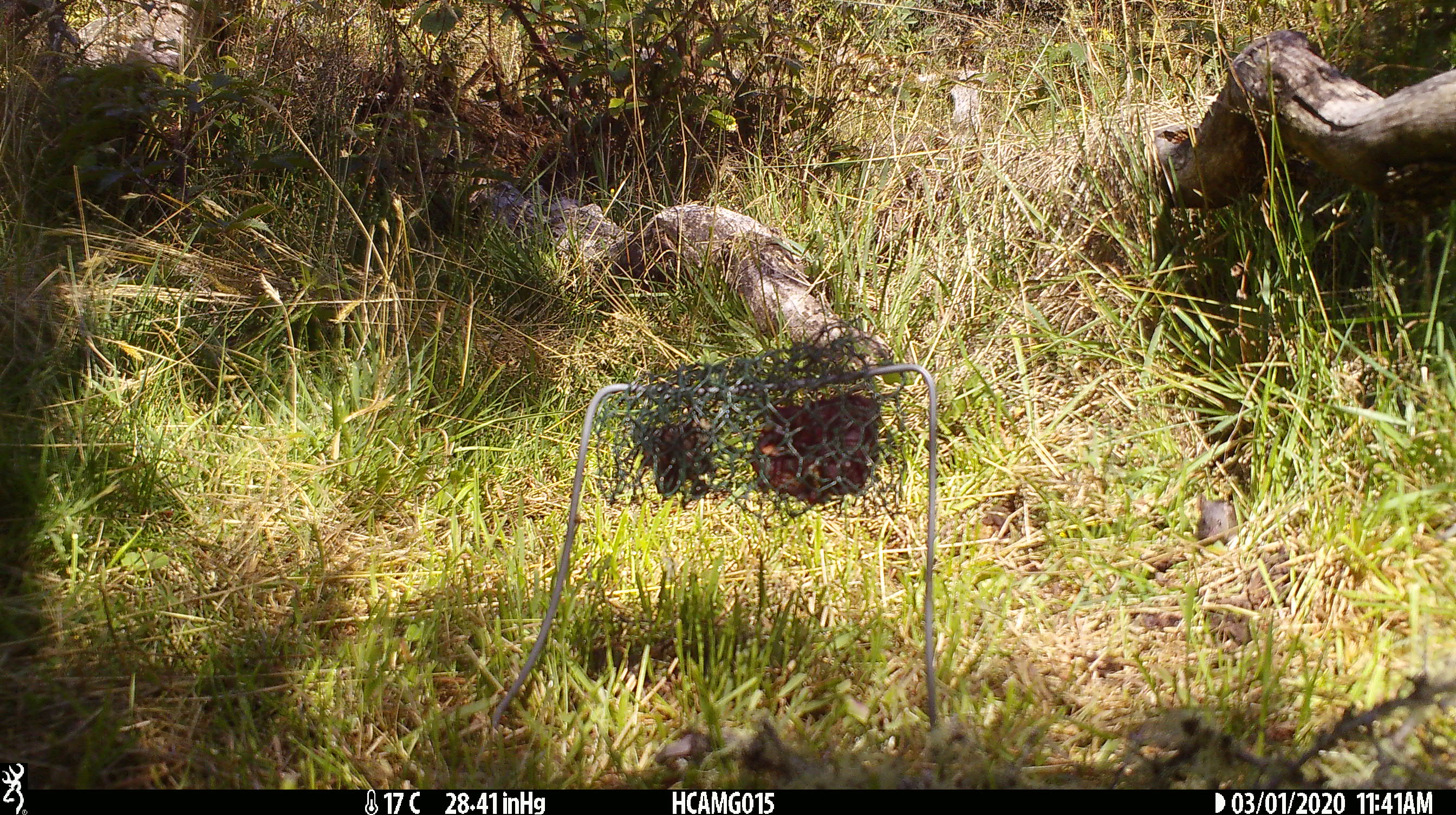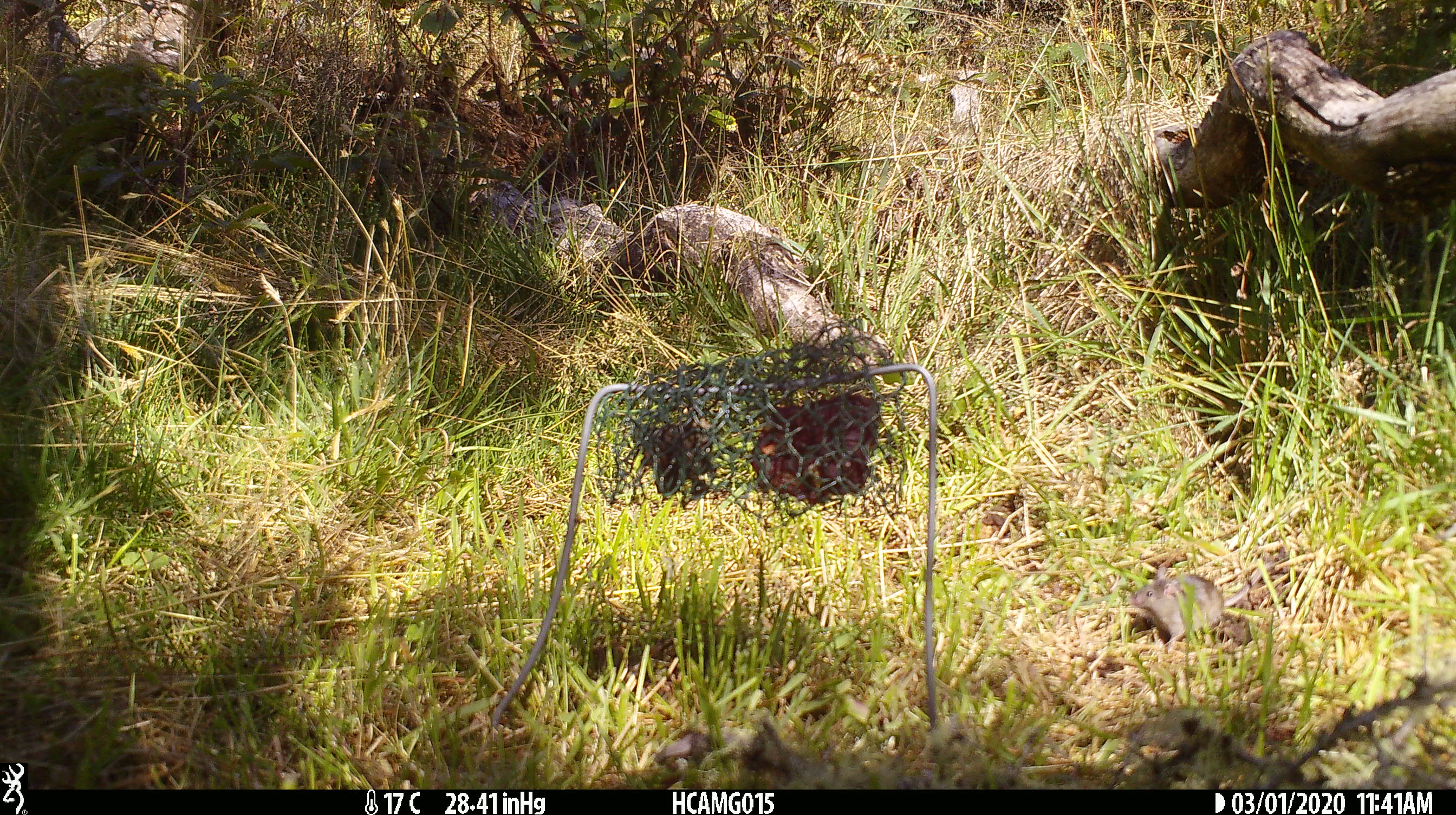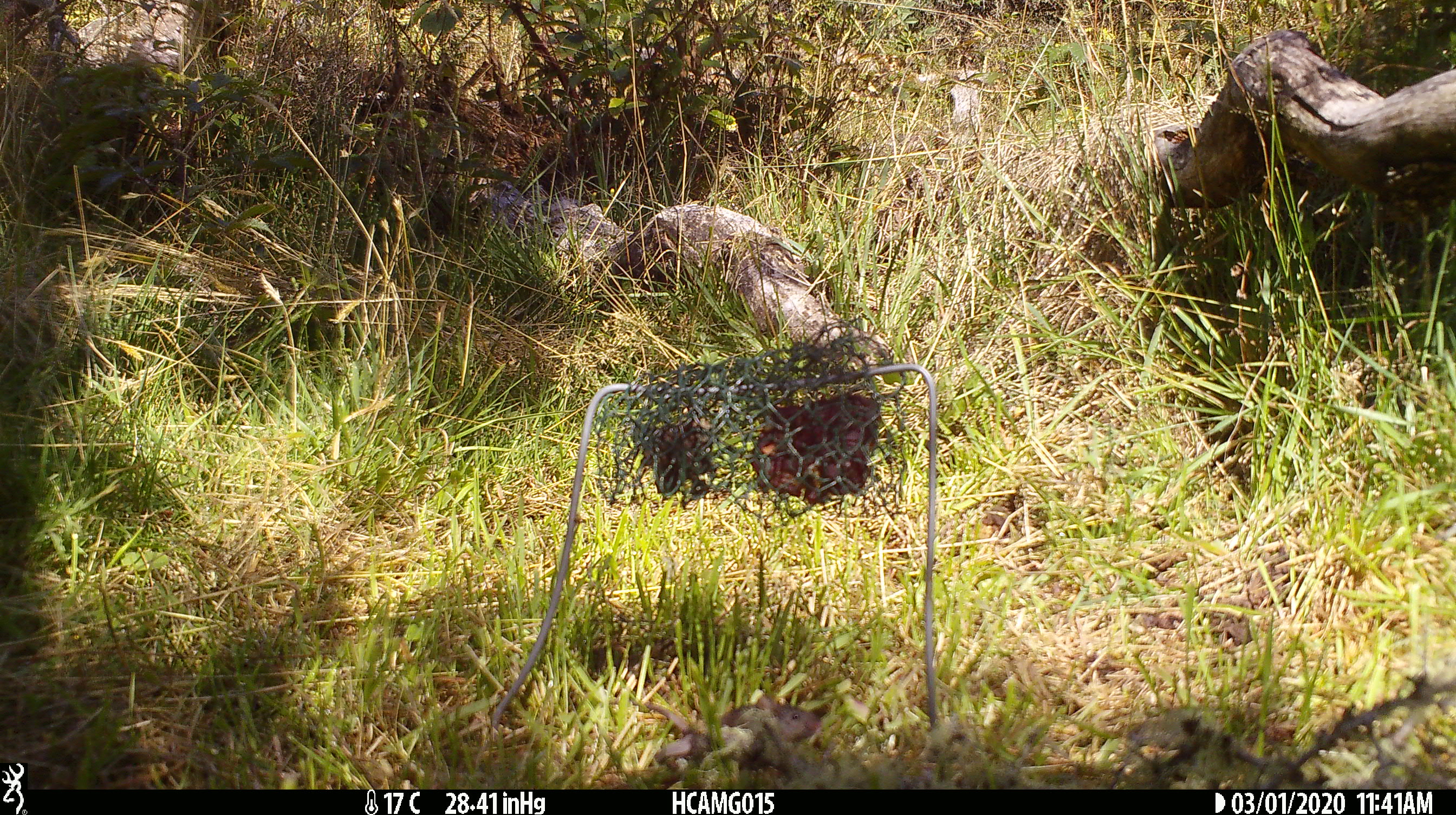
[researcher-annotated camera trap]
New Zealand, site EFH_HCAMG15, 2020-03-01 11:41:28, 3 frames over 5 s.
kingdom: Animalia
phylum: Chordata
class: Mammalia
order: Rodentia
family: Muridae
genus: Mus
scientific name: Mus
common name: mouse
Mouse (Mus).